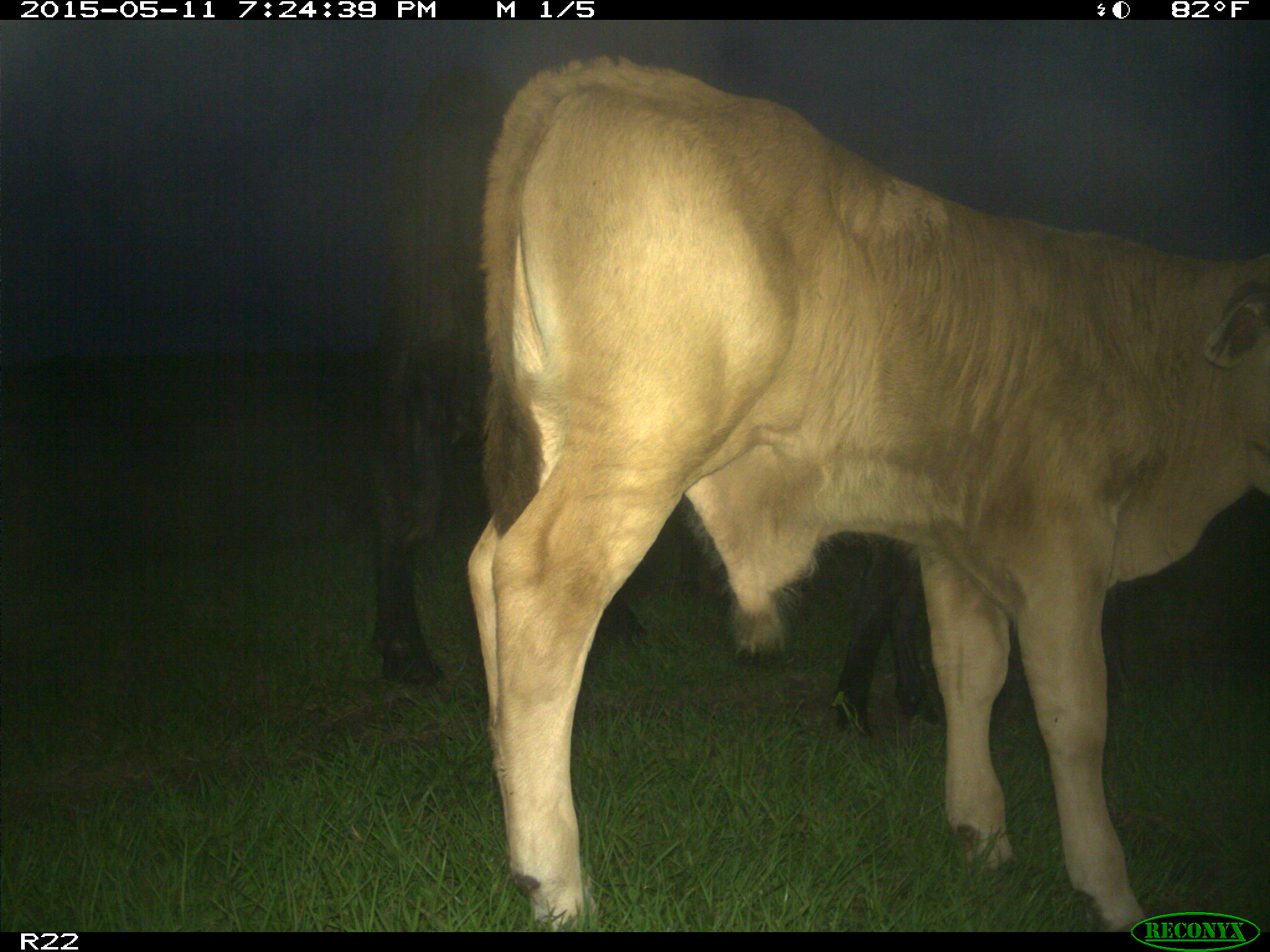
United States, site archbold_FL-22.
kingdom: Animalia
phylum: Chordata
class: Mammalia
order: Artiodactyla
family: Bovidae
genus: Bos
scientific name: Bos taurus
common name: domestic cow